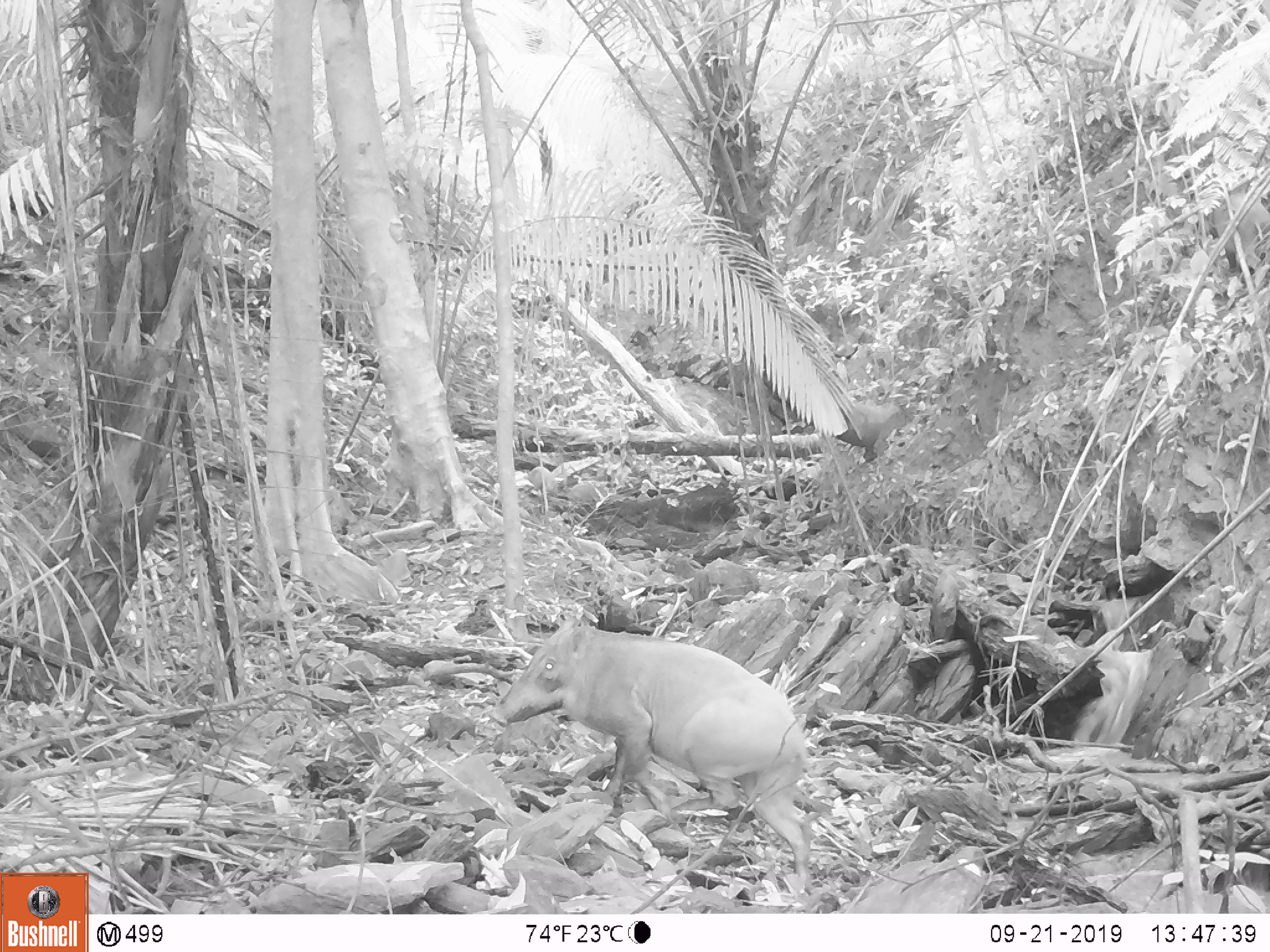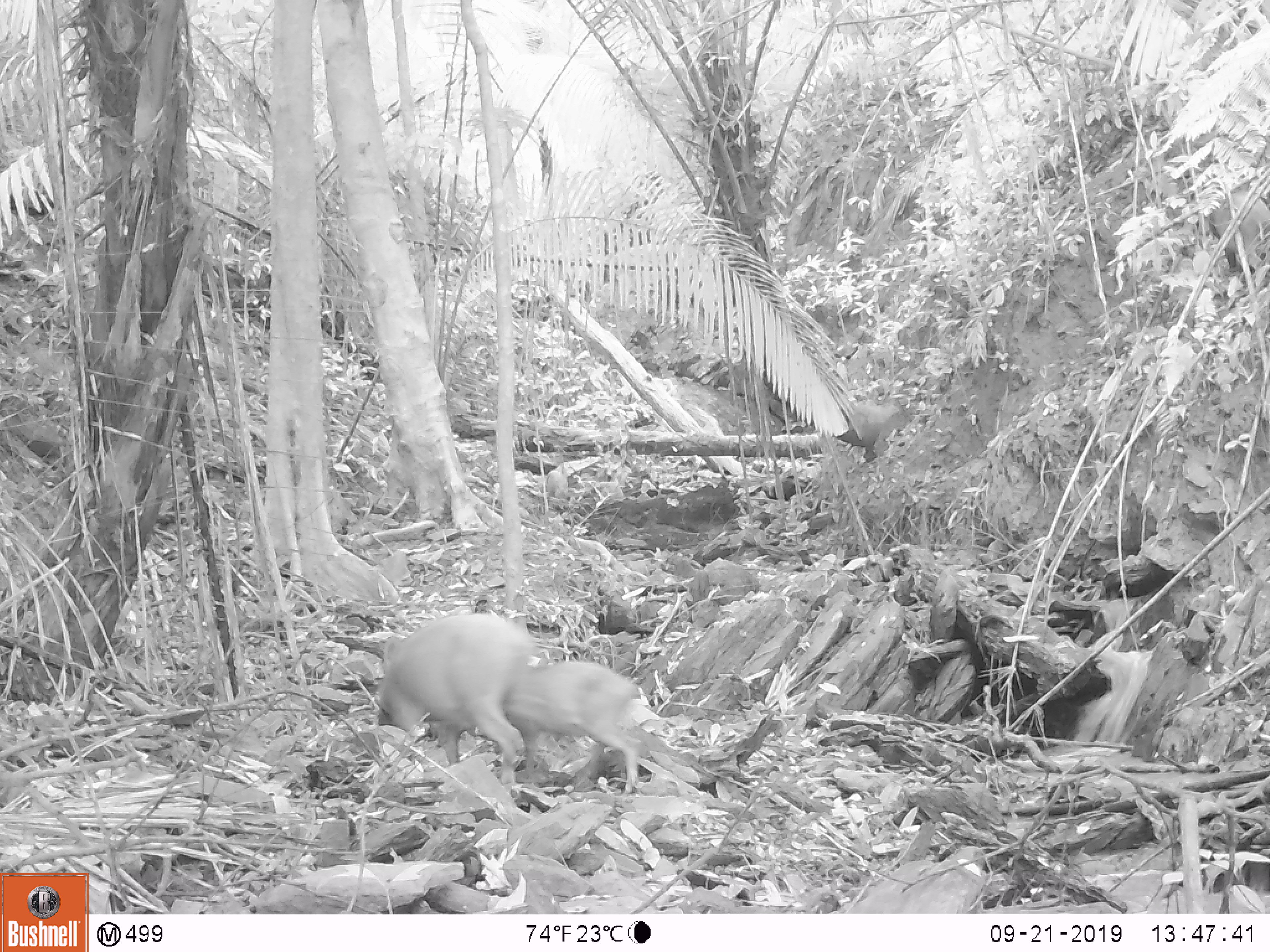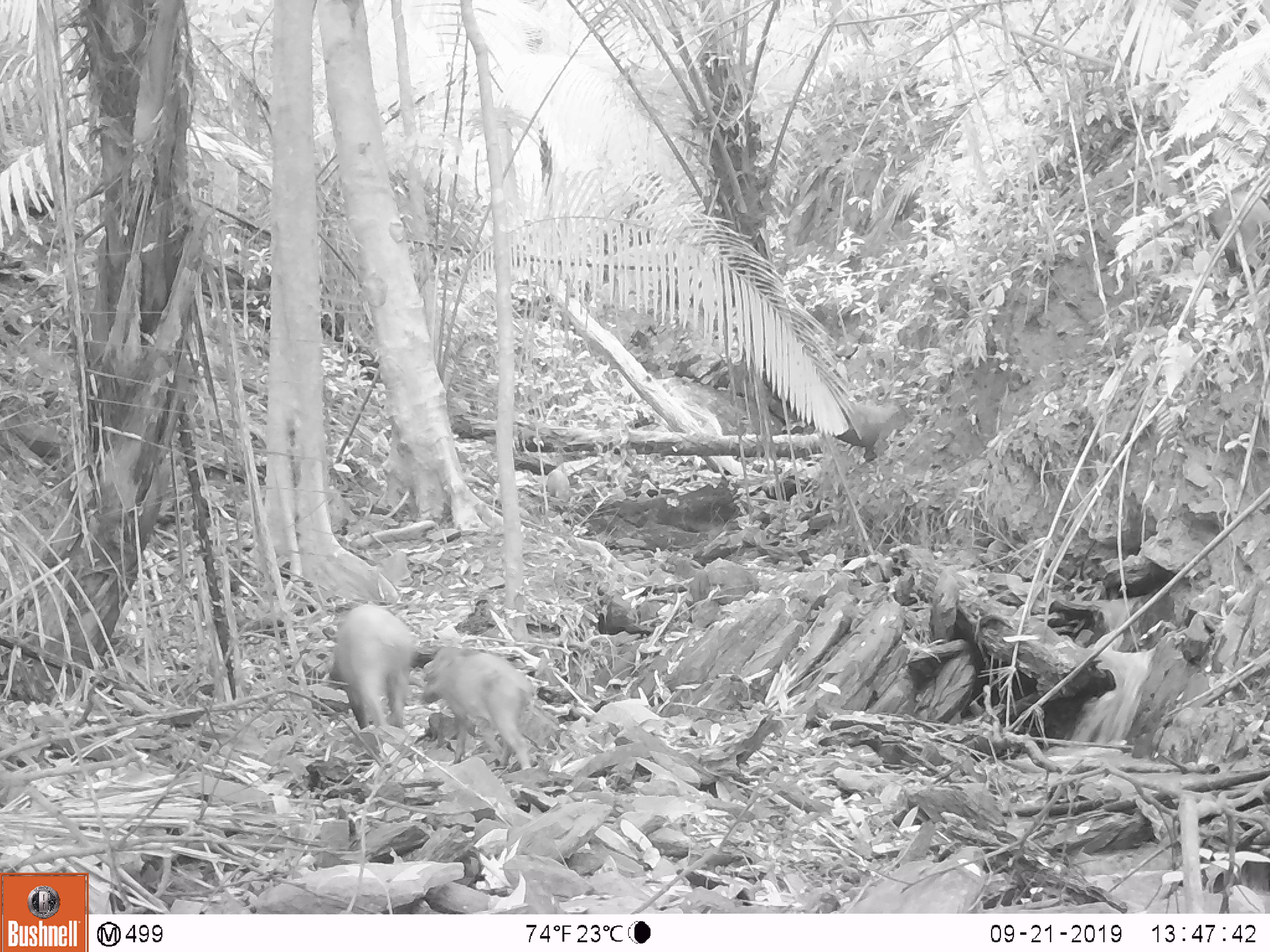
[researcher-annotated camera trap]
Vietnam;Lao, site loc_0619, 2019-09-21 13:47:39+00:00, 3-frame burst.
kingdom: Animalia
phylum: Chordata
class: Mammalia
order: Artiodactyla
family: Suidae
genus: Sus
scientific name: Sus scrofa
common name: eurasian wild pig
Eurasian wild pig (Sus scrofa). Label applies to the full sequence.